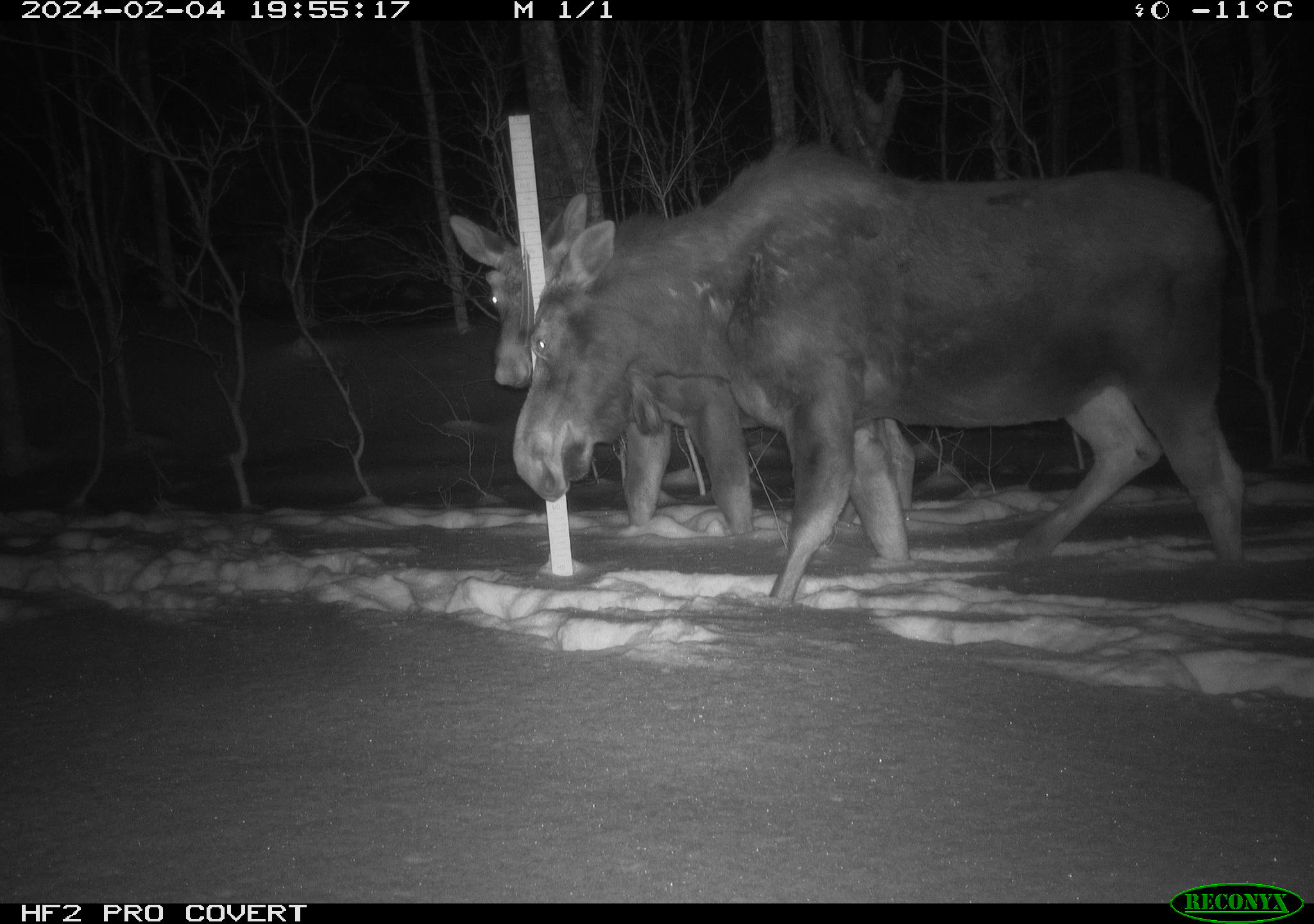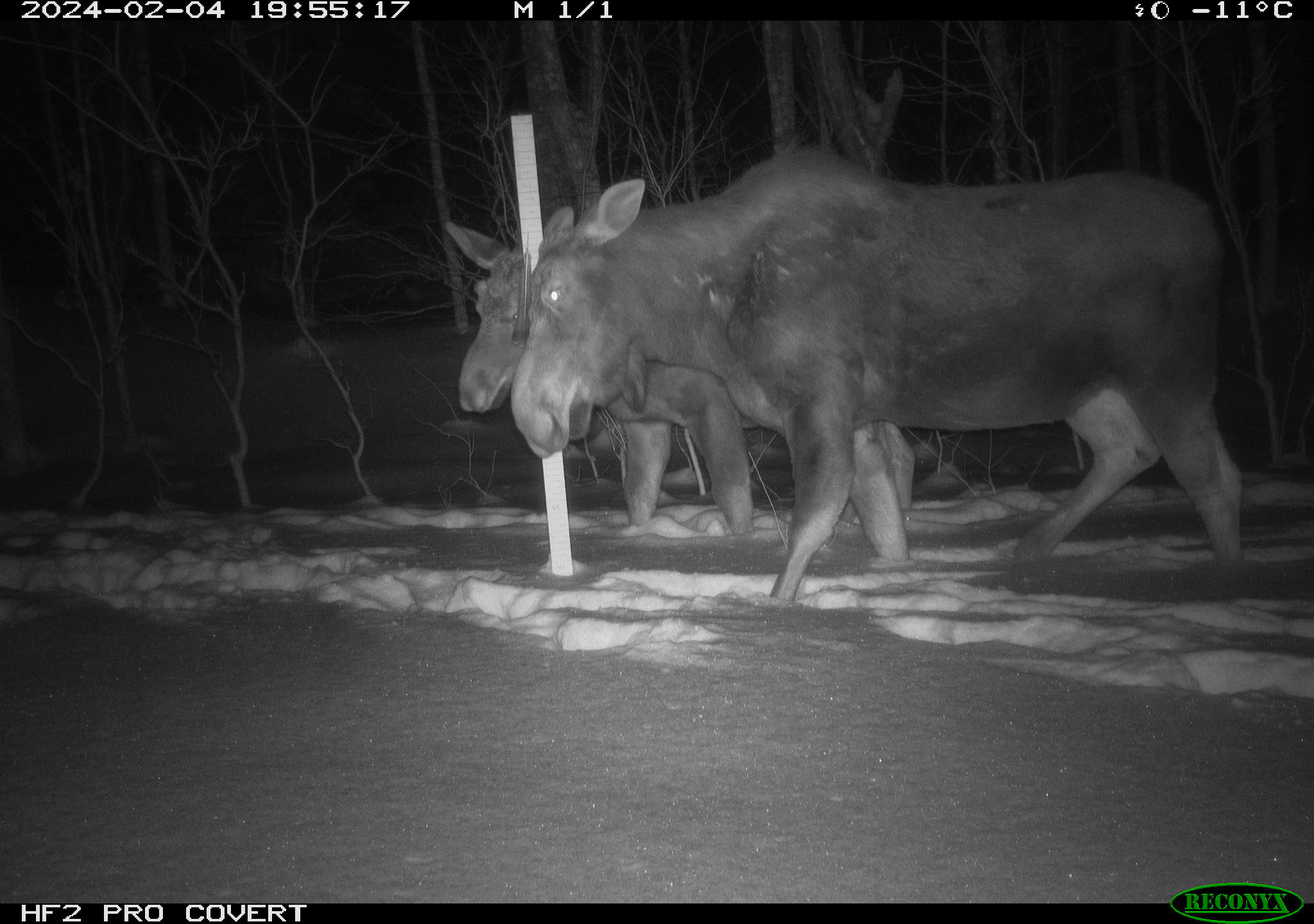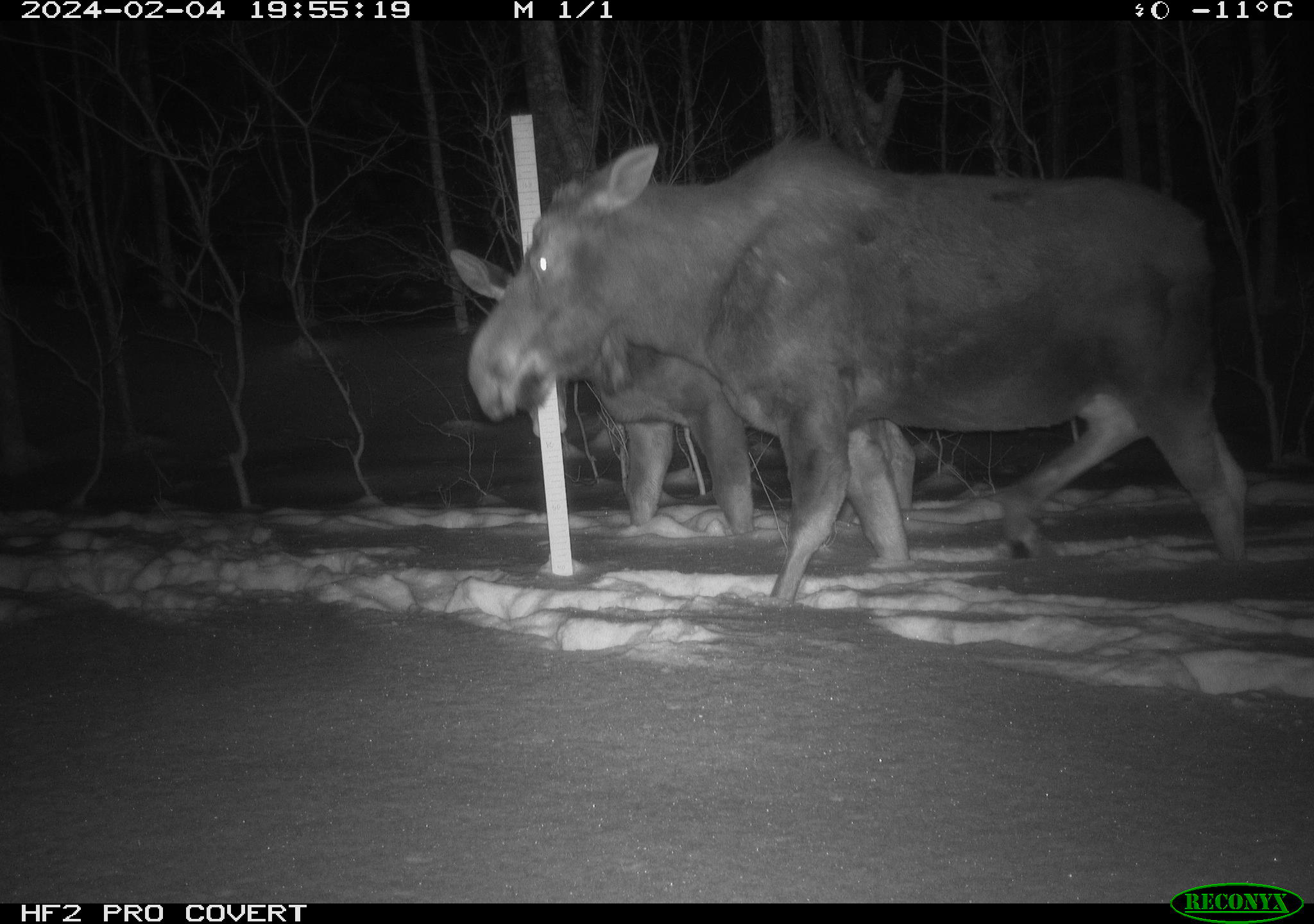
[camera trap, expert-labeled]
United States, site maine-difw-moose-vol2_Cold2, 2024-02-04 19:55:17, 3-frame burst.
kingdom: Animalia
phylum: Chordata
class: Mammalia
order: Artiodactyla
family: Cervidae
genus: Alces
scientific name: Alces alces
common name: moose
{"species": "moose (Alces alces)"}